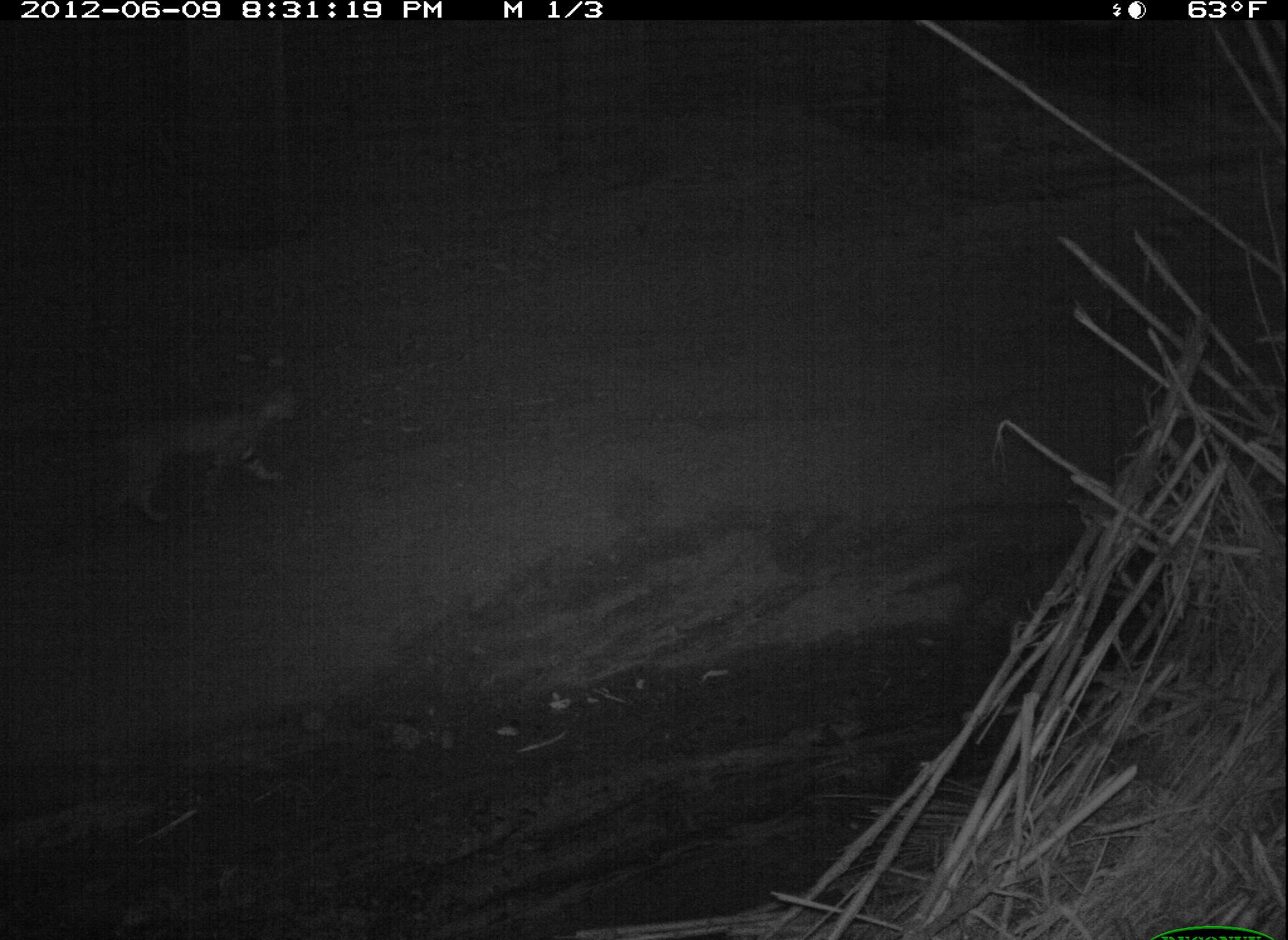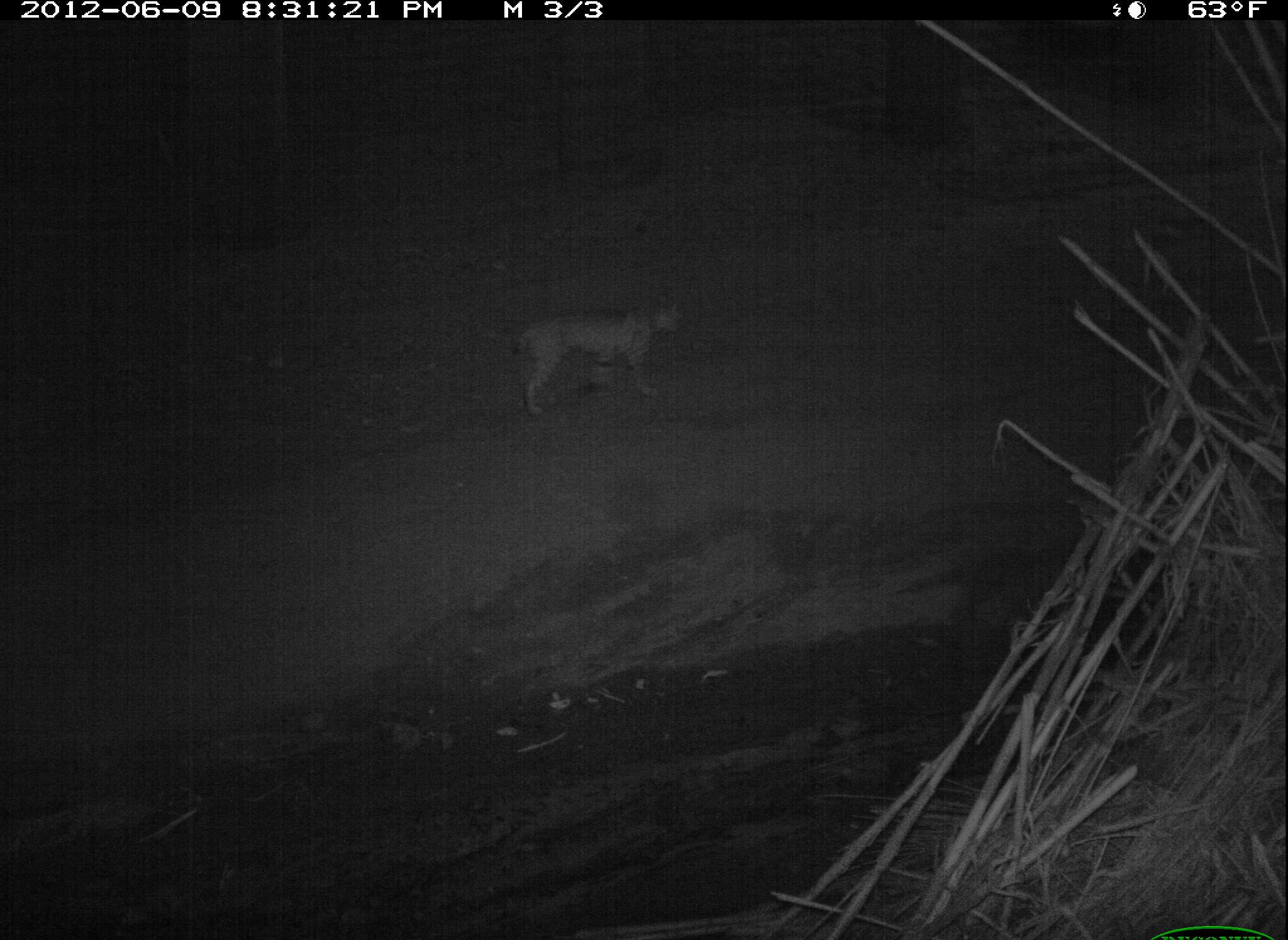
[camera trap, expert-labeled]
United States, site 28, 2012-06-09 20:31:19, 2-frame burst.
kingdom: Animalia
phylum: Chordata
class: Mammalia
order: Carnivora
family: Felidae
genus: Lynx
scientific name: Lynx rufus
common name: bobcat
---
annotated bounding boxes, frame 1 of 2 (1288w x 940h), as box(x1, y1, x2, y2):
bobcat: box(76, 375, 312, 536)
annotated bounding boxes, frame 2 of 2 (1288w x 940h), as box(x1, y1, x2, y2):
bobcat: box(512, 290, 691, 424)